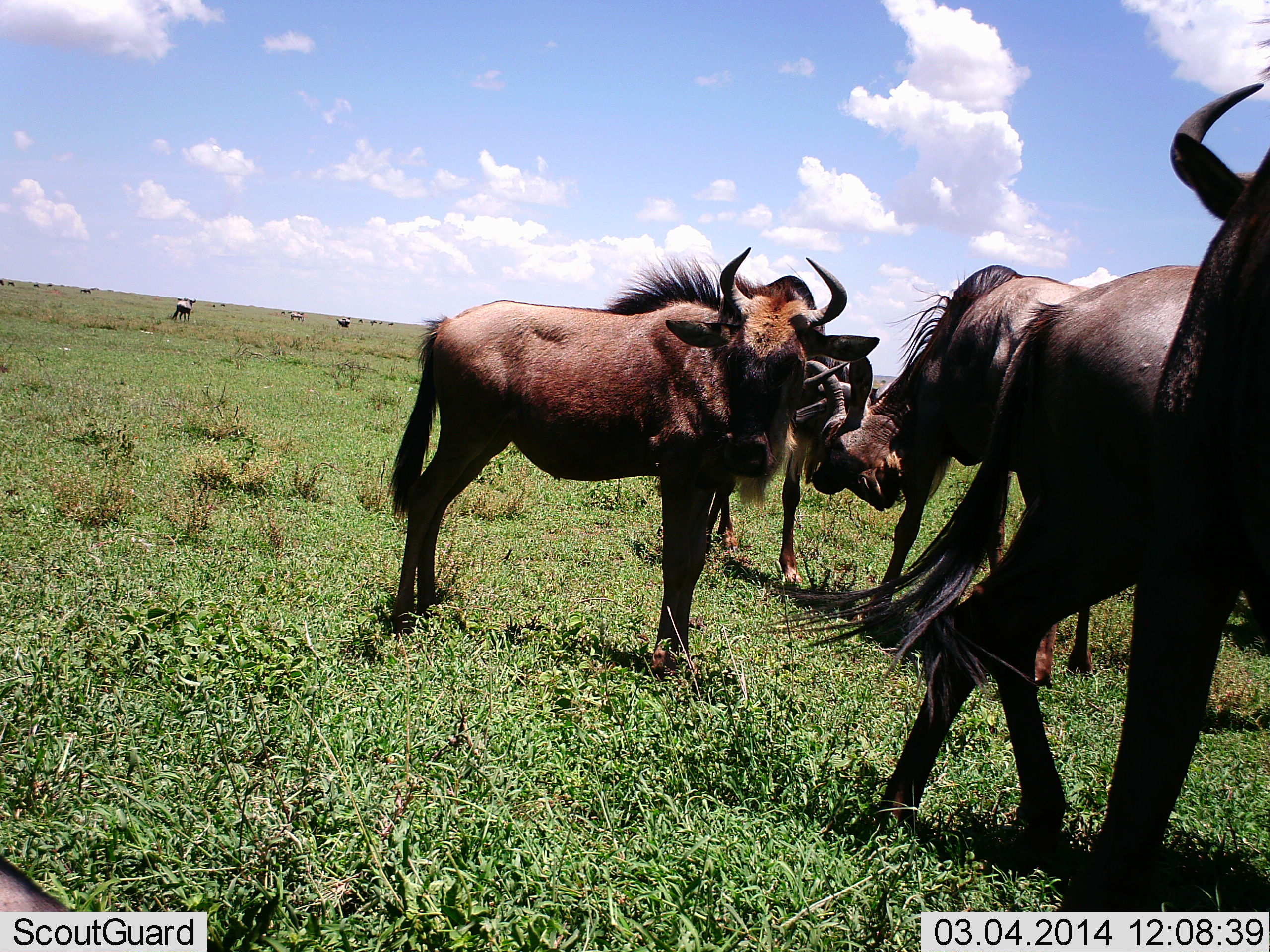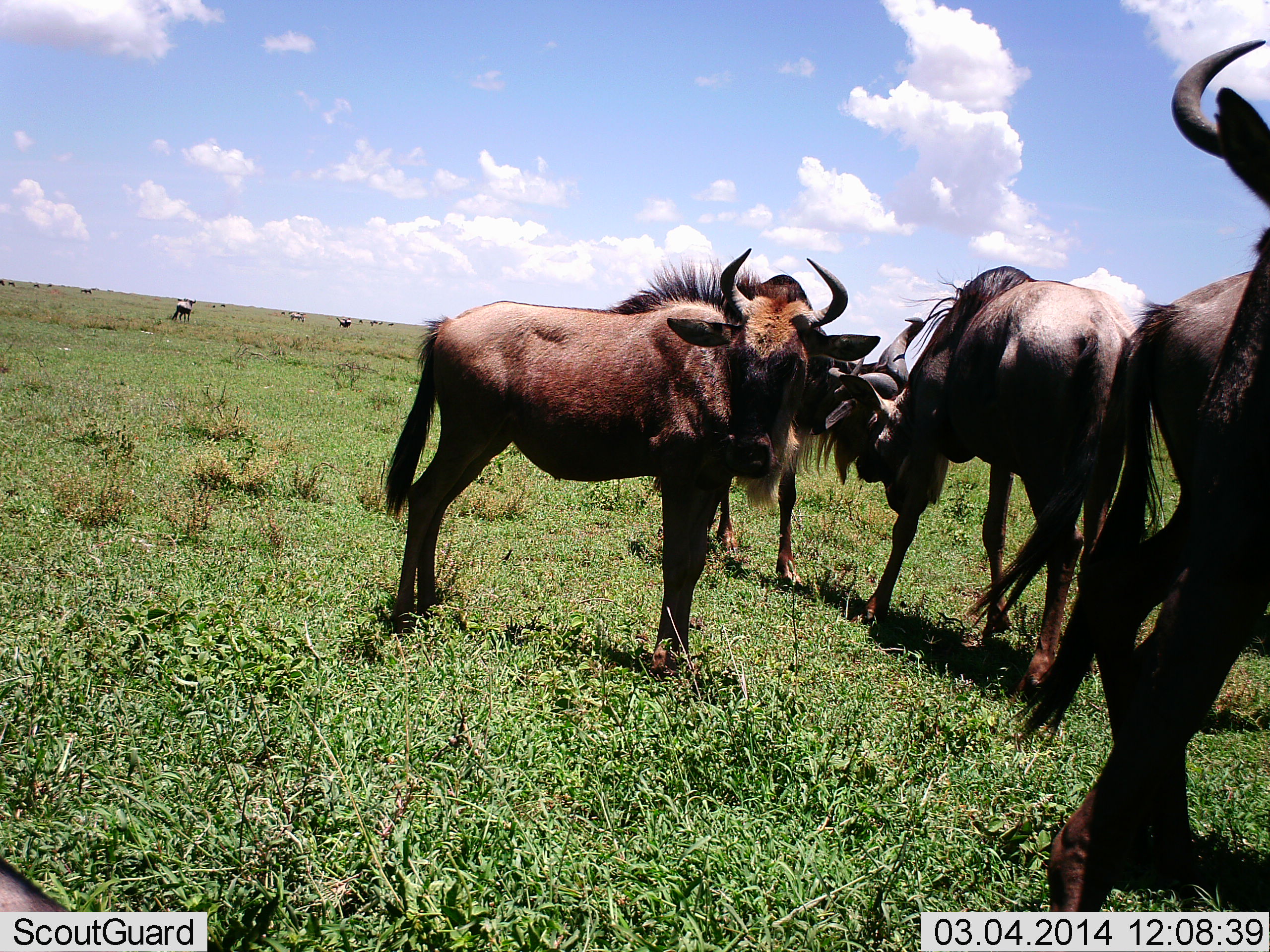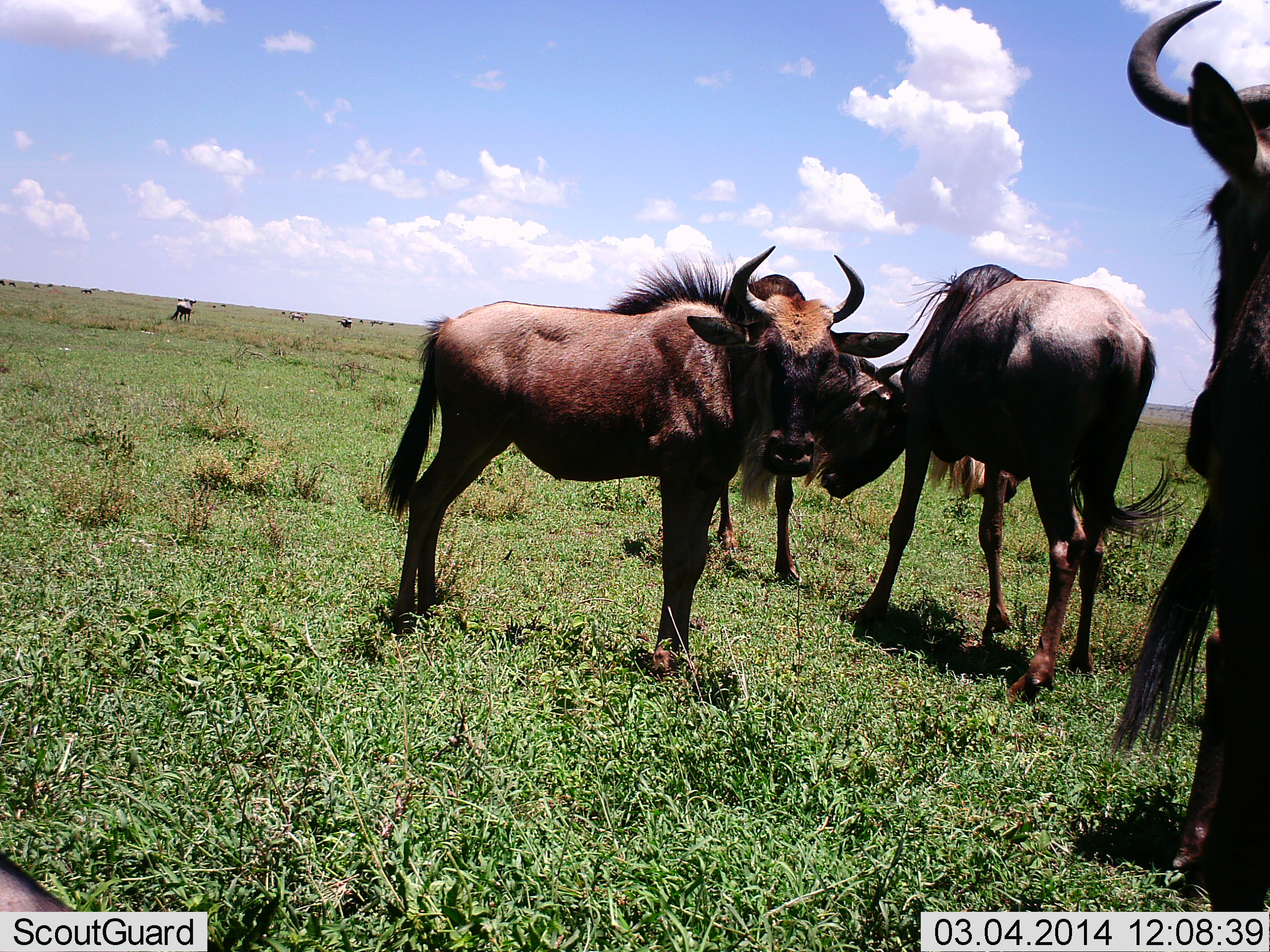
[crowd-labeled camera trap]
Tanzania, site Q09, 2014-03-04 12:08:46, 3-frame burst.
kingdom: Animalia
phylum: Chordata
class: Mammalia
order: Artiodactyla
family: Bovidae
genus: Connochaetes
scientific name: Connochaetes taurinus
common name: blue wildebeest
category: wildebeest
Wildebeest (blue wildebeest) (Connochaetes taurinus), count 4. Behavior (volunteer vote fractions): standing 80%, resting 0%, moving 30%, interacting 40%. Young present (vote fraction): 10%. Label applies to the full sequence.